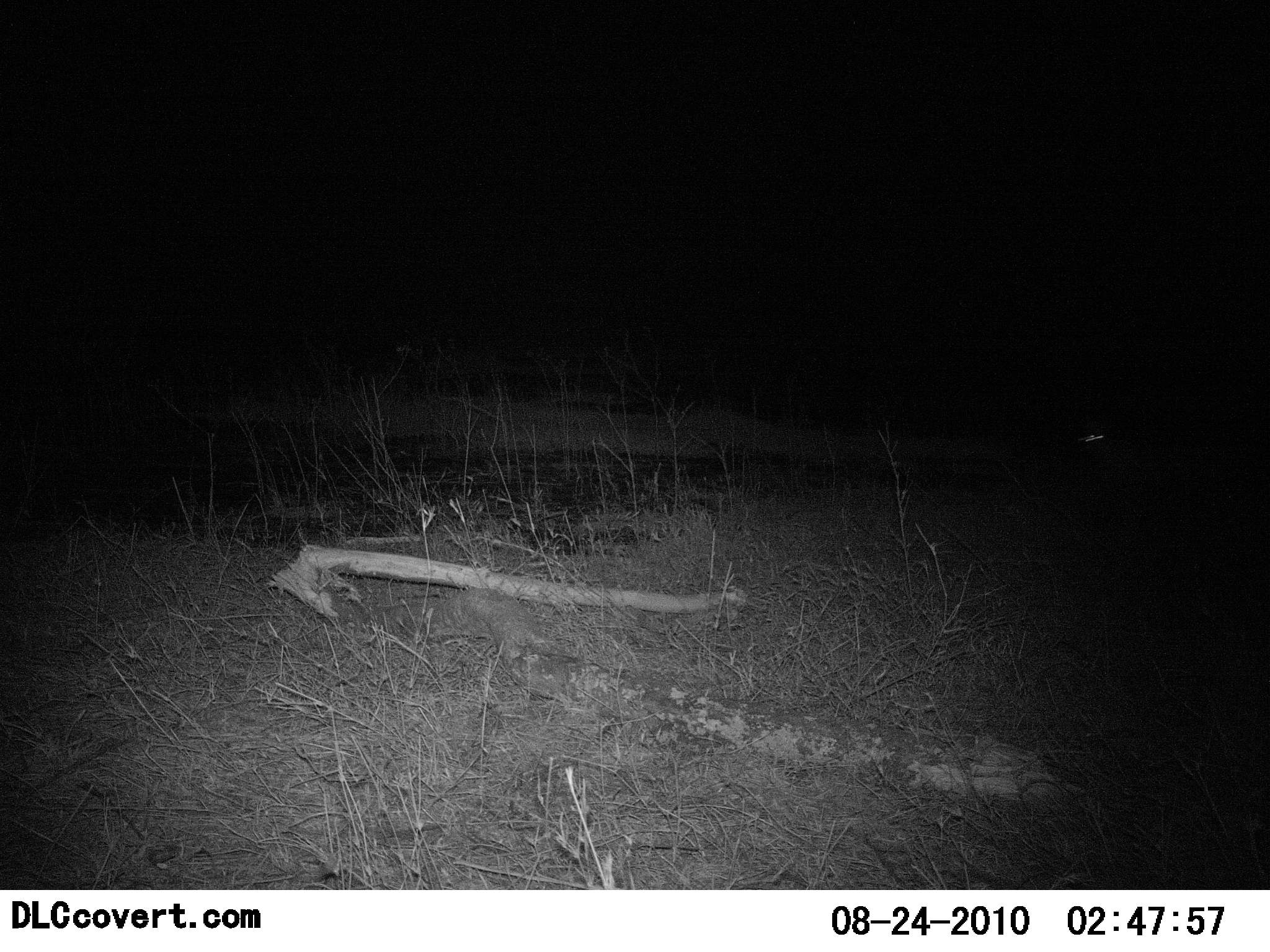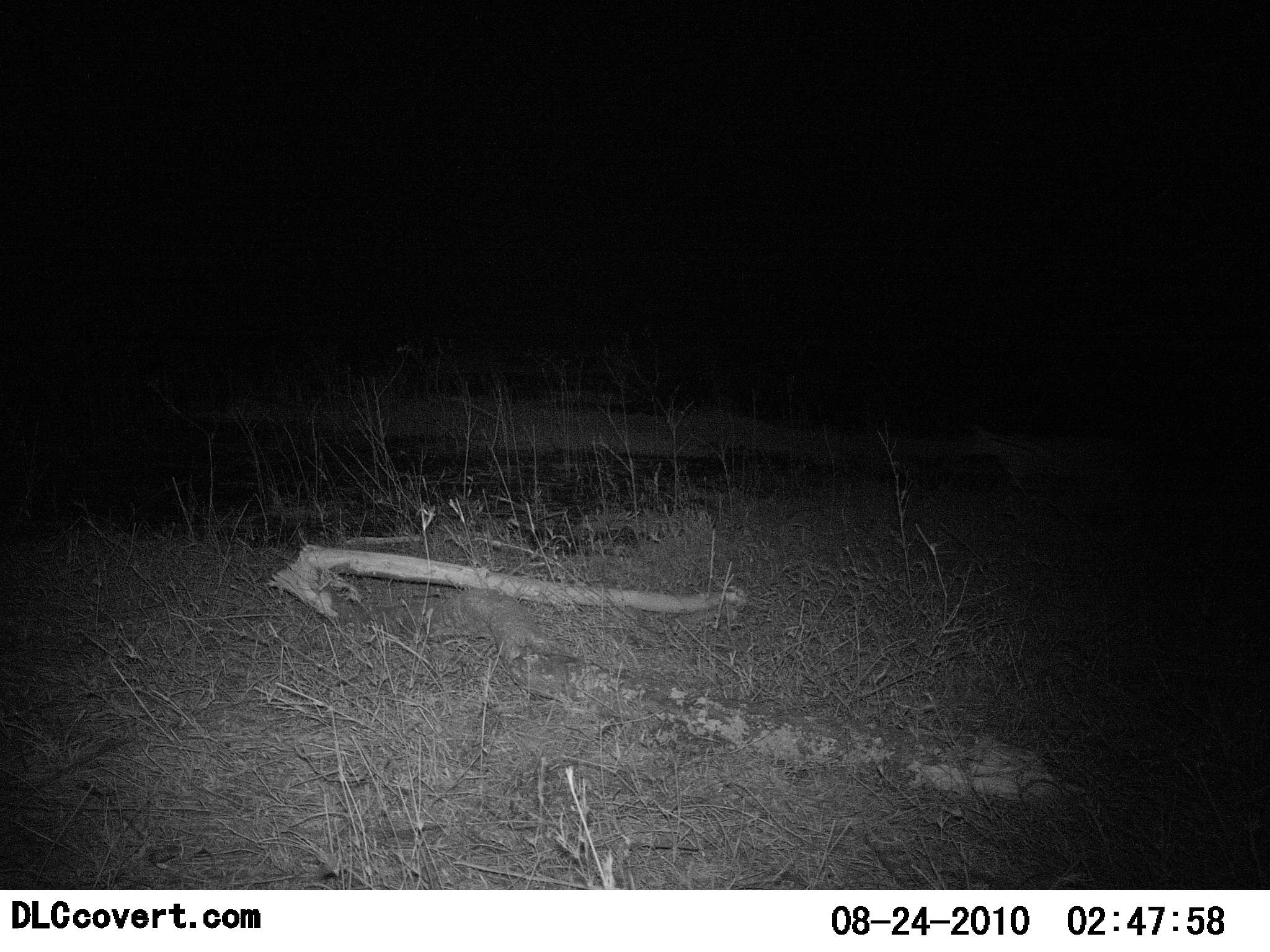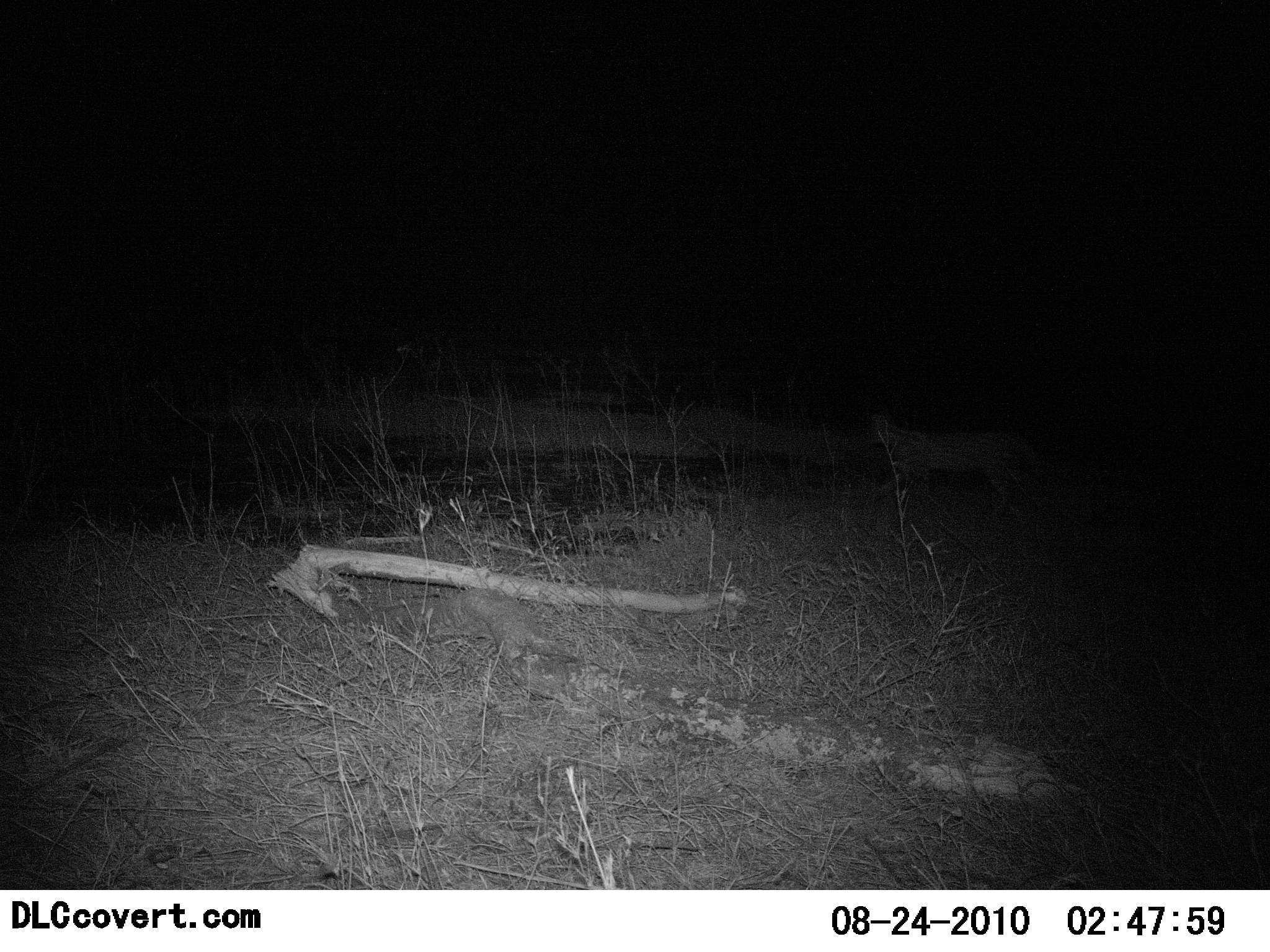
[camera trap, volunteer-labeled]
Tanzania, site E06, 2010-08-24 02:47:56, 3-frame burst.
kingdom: Animalia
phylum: Chordata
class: Mammalia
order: Carnivora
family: Felidae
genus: Leptailurus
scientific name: Leptailurus serval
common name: serval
Serval (Leptailurus serval), count 1. Behavior (volunteer vote fractions): standing 17%, resting 0%, moving 100%, interacting 0%. Young present (vote fraction): 0%. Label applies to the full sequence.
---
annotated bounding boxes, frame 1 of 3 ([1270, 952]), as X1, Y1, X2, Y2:
animal: 1073, 427, 1205, 491